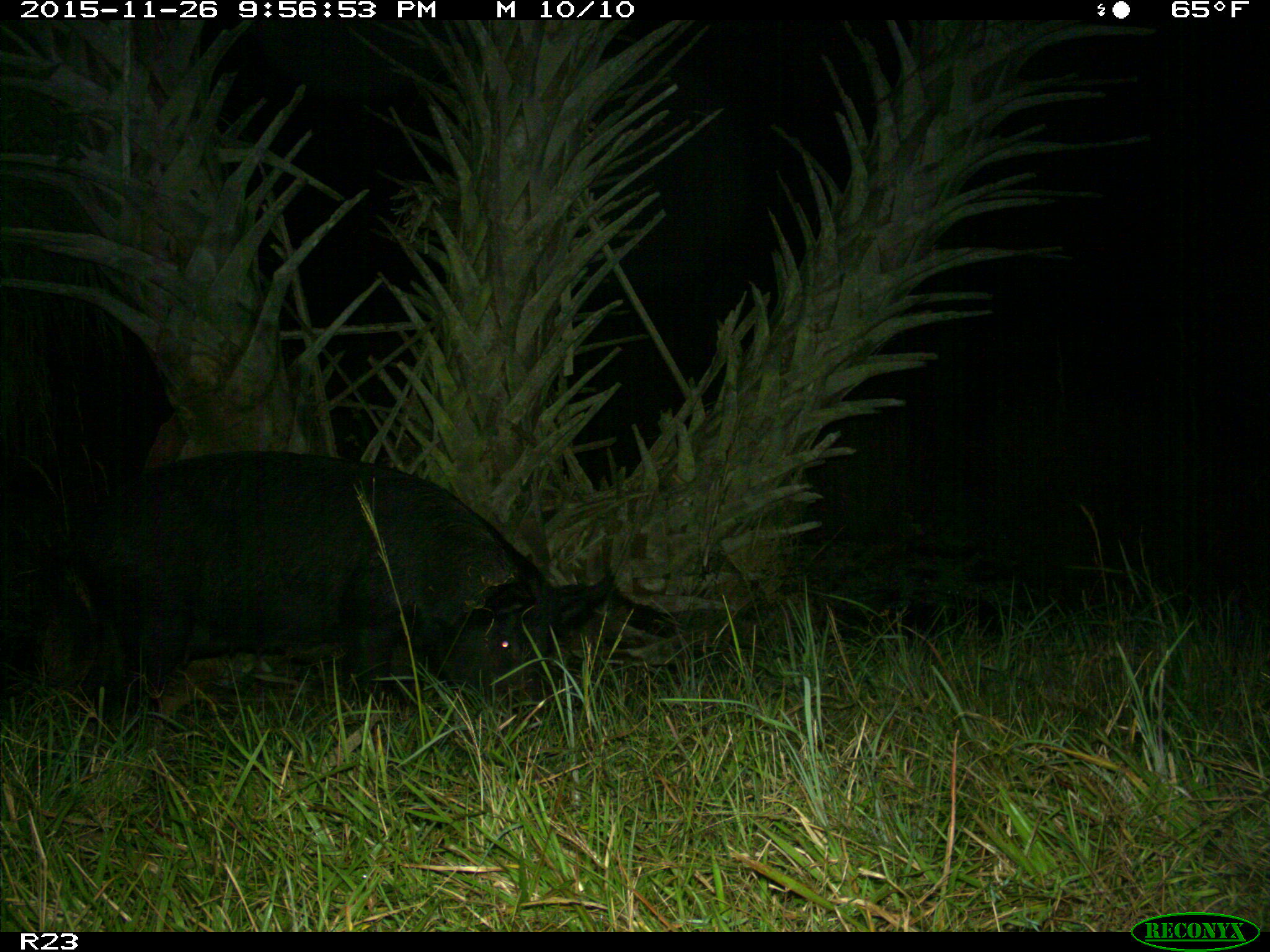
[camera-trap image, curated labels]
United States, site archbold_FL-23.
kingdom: Animalia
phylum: Chordata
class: Mammalia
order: Artiodactyla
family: Suidae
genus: Sus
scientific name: Sus scrofa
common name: wild boar